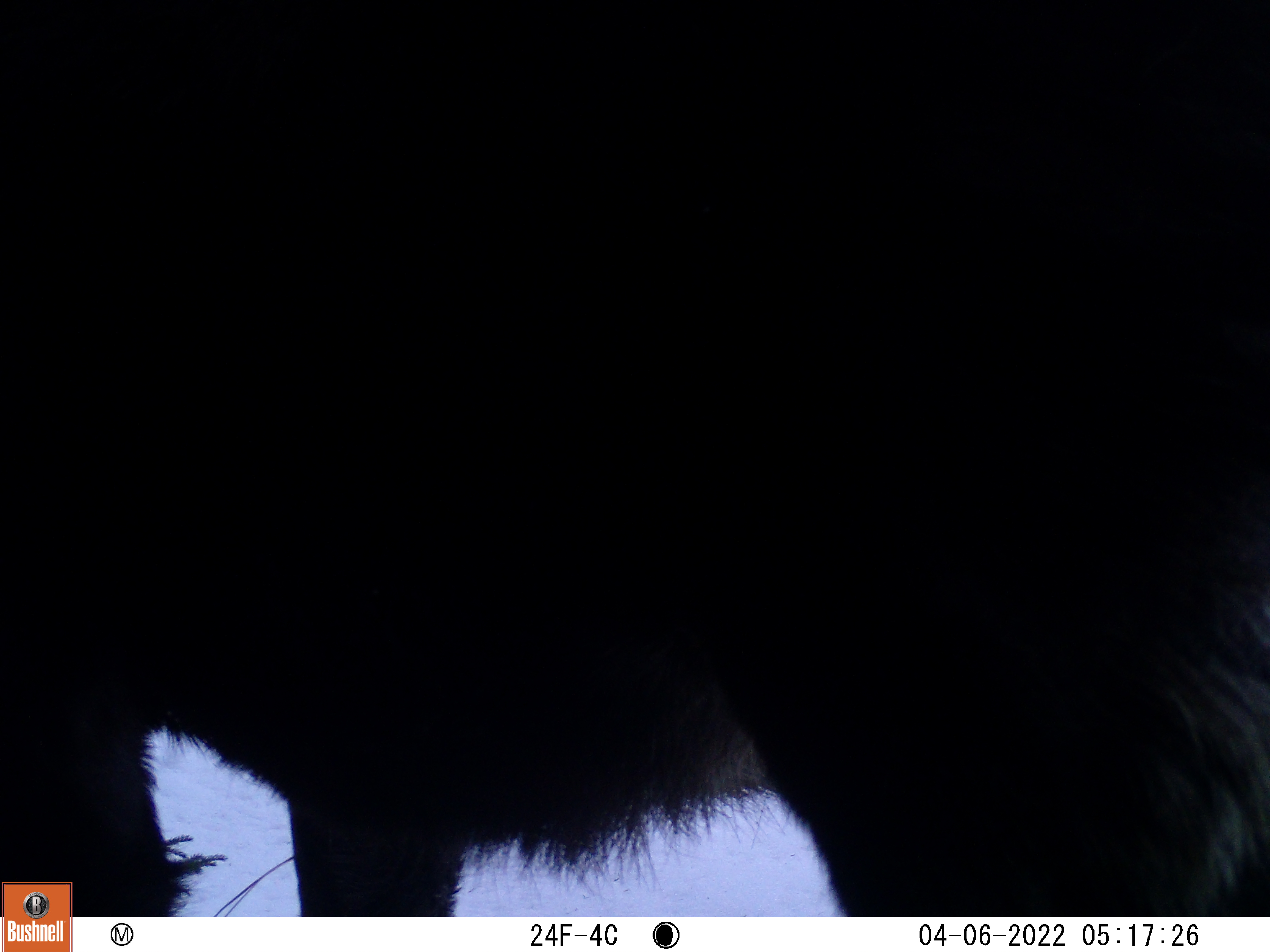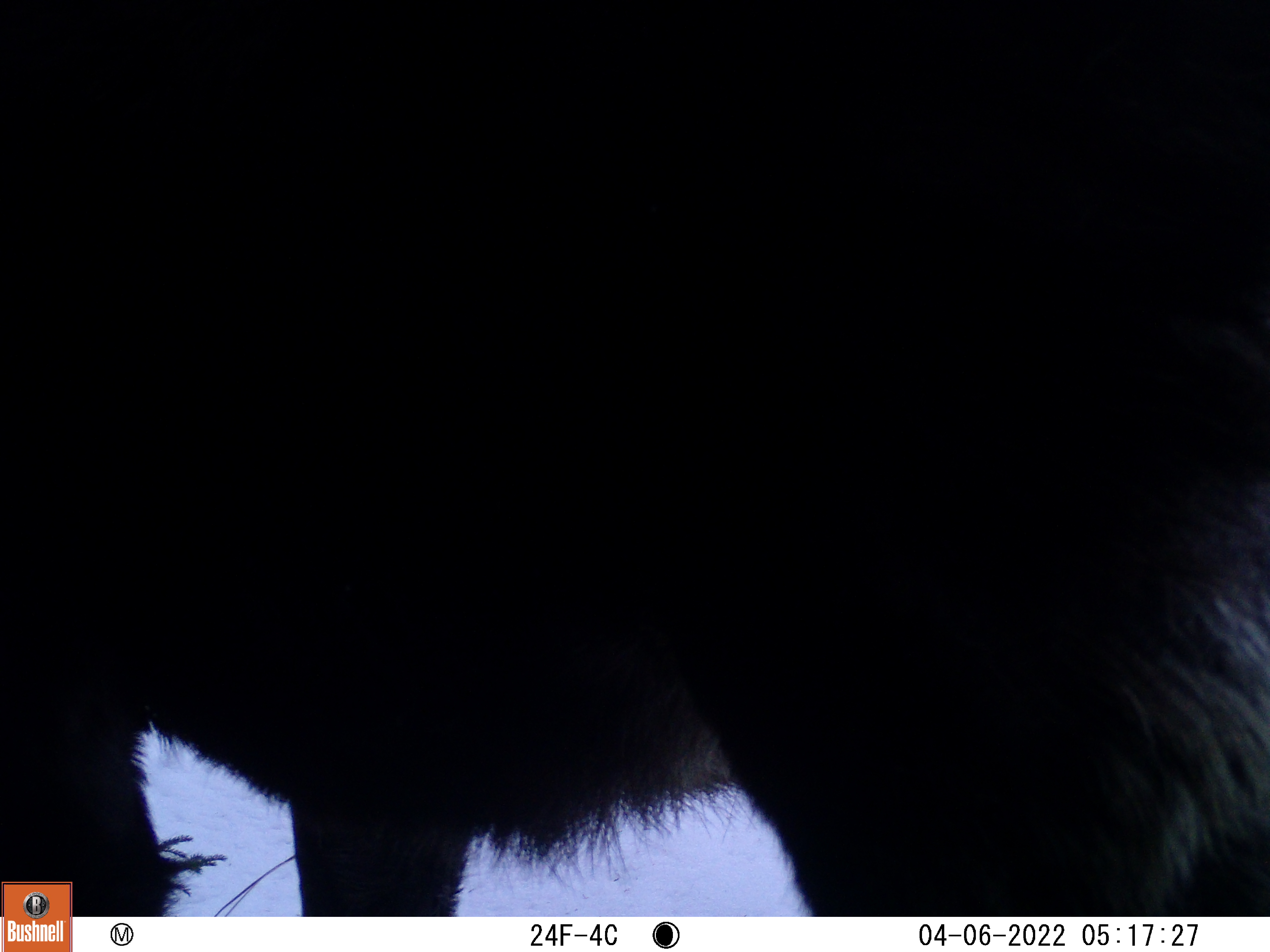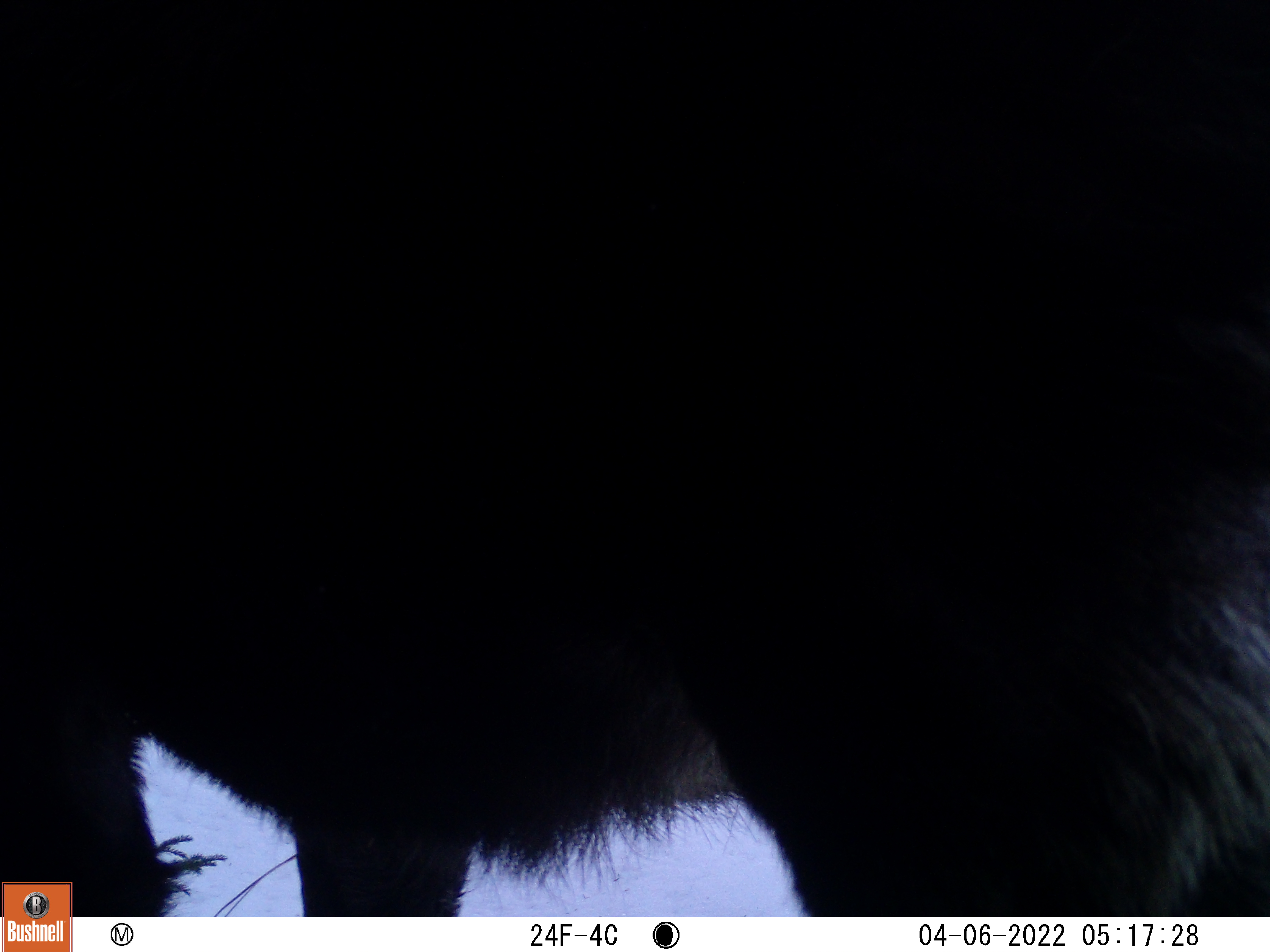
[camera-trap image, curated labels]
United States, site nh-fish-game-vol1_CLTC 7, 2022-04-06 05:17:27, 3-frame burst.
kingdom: Animalia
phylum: Chordata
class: Mammalia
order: Artiodactyla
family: Cervidae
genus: Alces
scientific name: Alces alces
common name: moose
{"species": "moose (Alces alces)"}